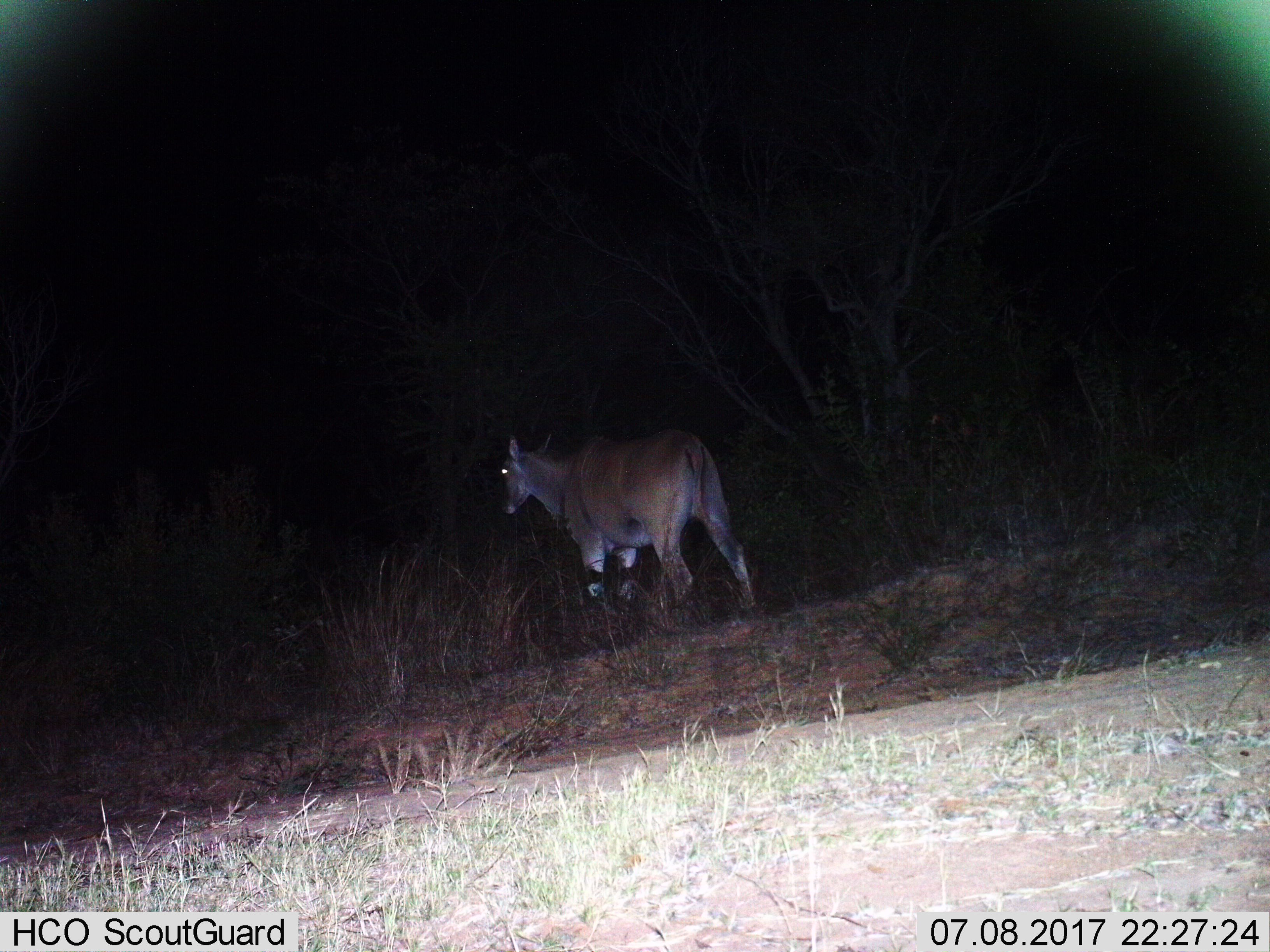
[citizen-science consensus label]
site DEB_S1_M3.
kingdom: Animalia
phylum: Chordata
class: Mammalia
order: Artiodactyla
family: Bovidae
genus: Tragelaphus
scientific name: Tragelaphus oryx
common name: eland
Eland (Tragelaphus oryx), count 1. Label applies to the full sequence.